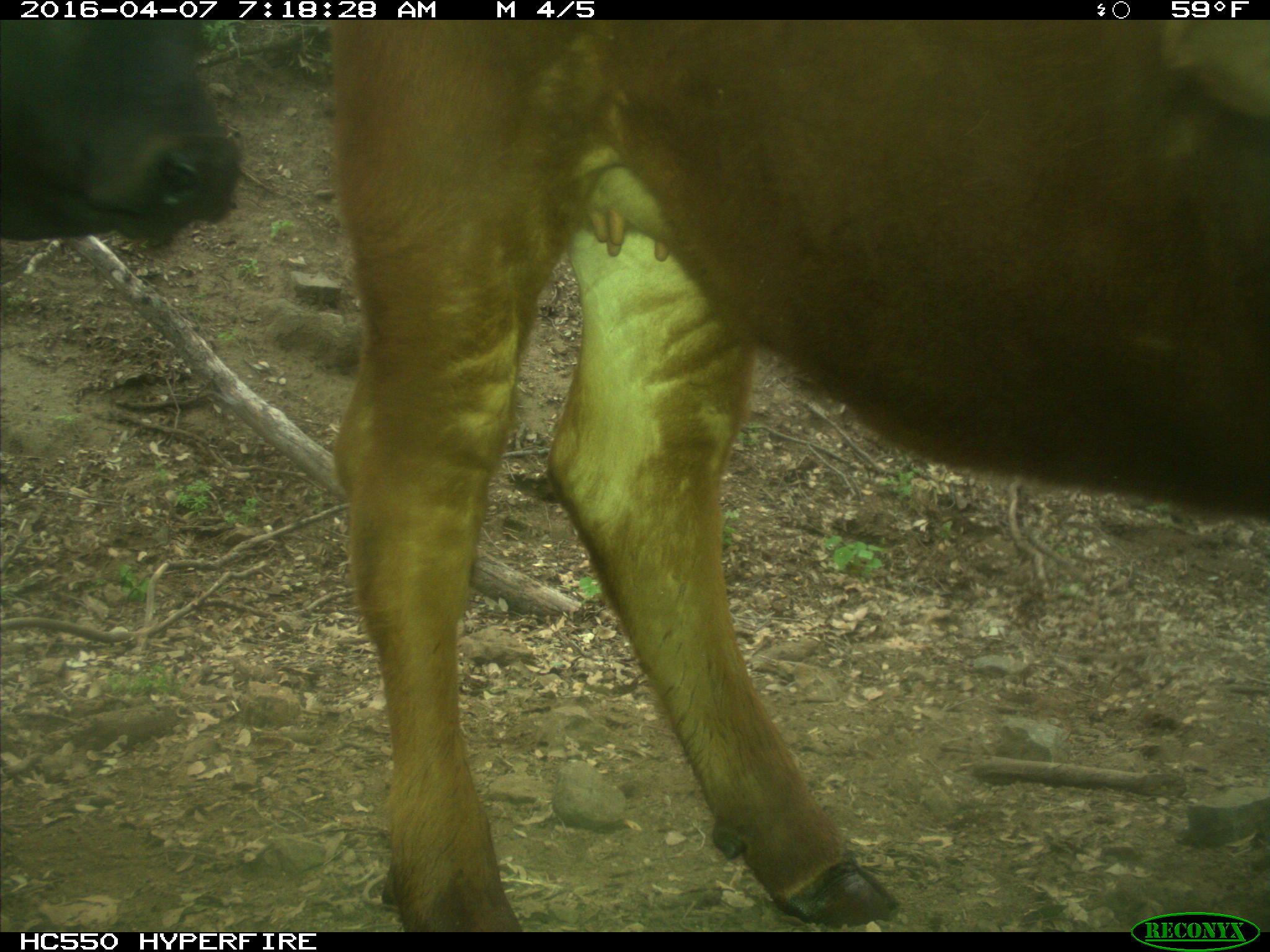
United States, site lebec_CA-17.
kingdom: Animalia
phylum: Chordata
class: Mammalia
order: Artiodactyla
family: Bovidae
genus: Bos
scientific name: Bos taurus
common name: domestic cow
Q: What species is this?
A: Bos taurus (domestic cow).